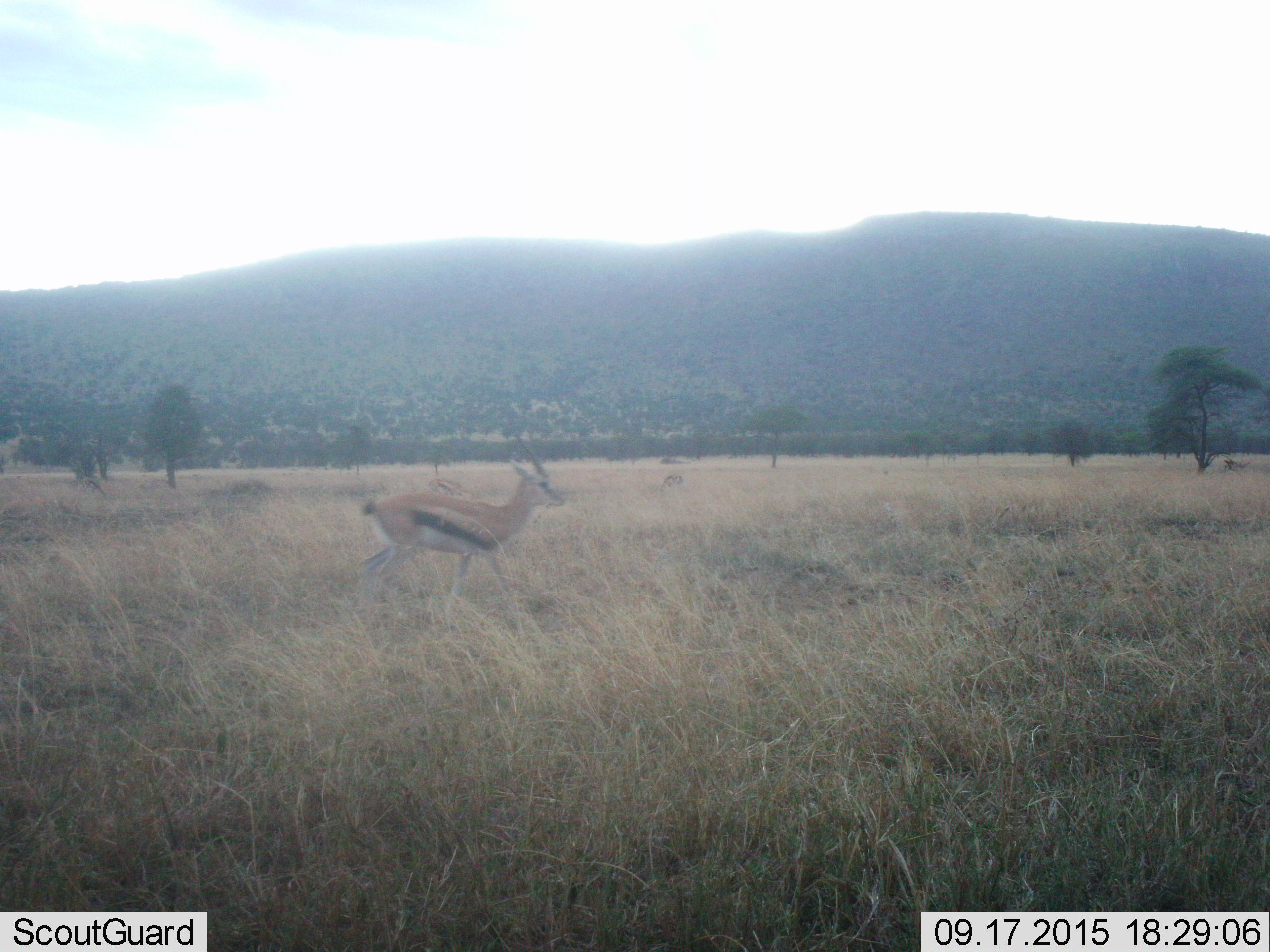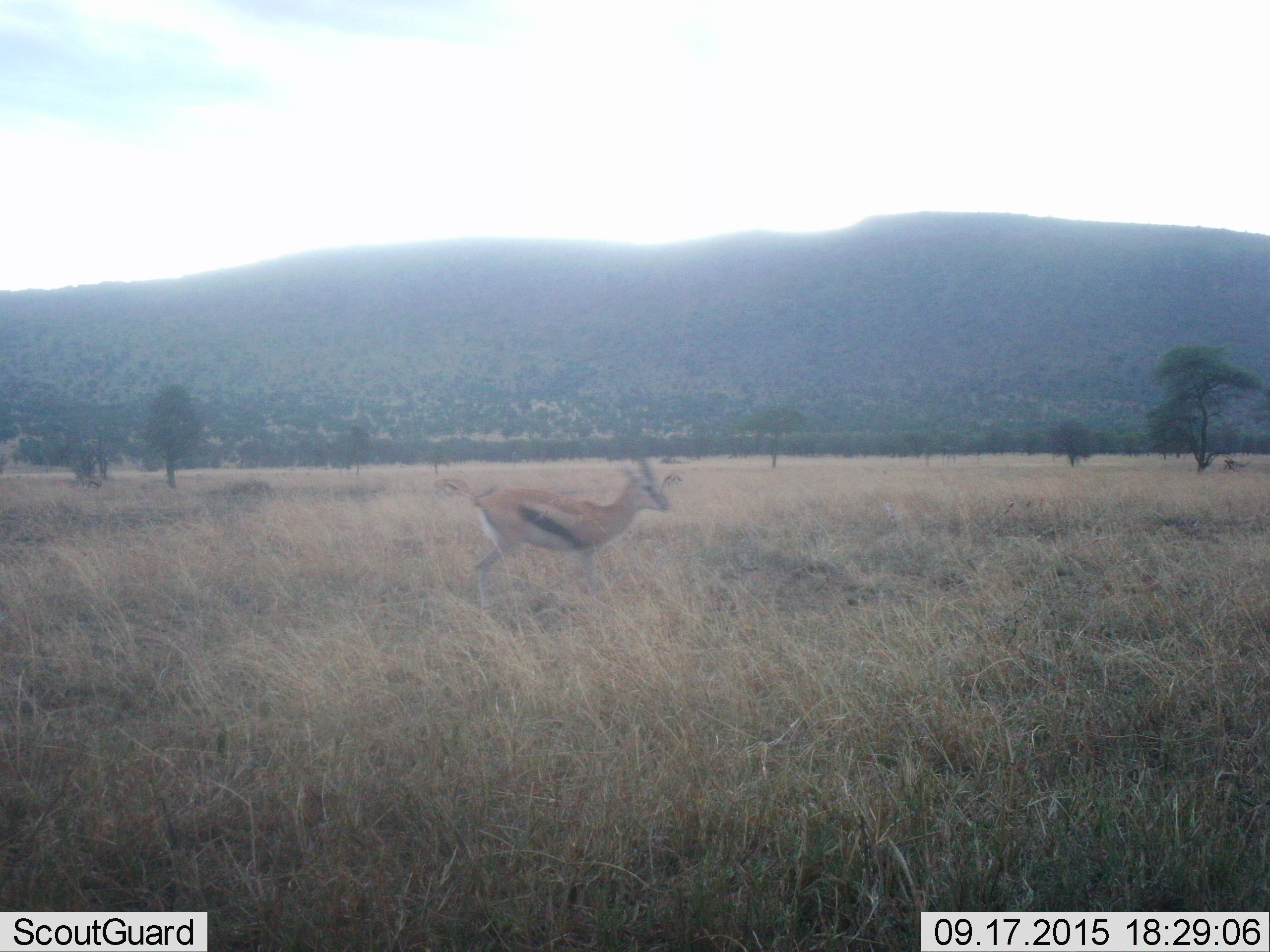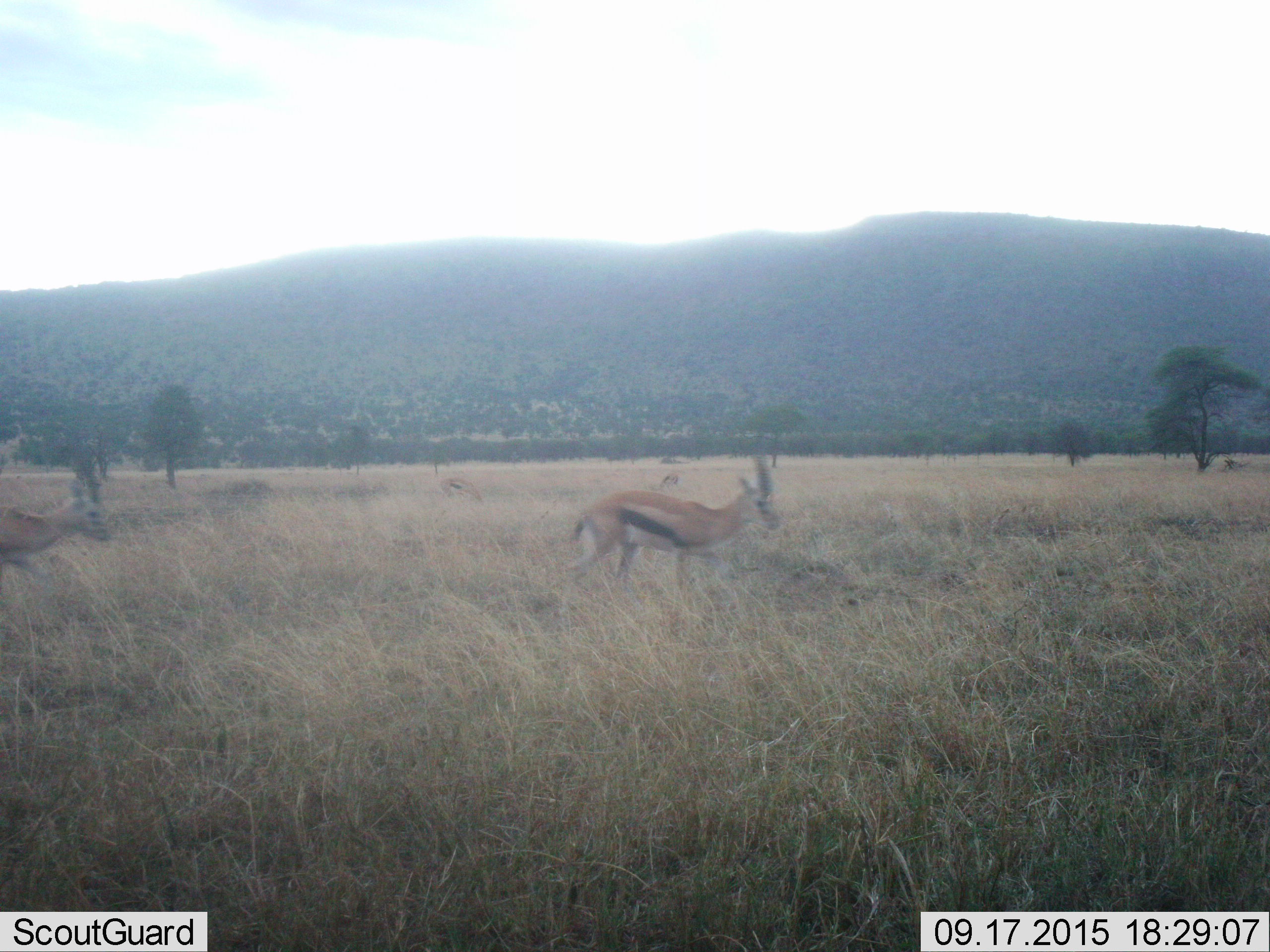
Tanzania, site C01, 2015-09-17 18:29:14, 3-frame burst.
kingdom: Animalia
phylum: Chordata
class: Mammalia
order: Artiodactyla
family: Bovidae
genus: Eudorcas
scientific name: Eudorcas thomsonii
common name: thomson's gazelle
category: gazellethomsons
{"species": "gazellethomsons (thomson's gazelle) (Eudorcas thomsonii)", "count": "2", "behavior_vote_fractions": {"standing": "22%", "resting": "0%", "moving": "89%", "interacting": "6%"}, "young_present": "0%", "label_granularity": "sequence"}